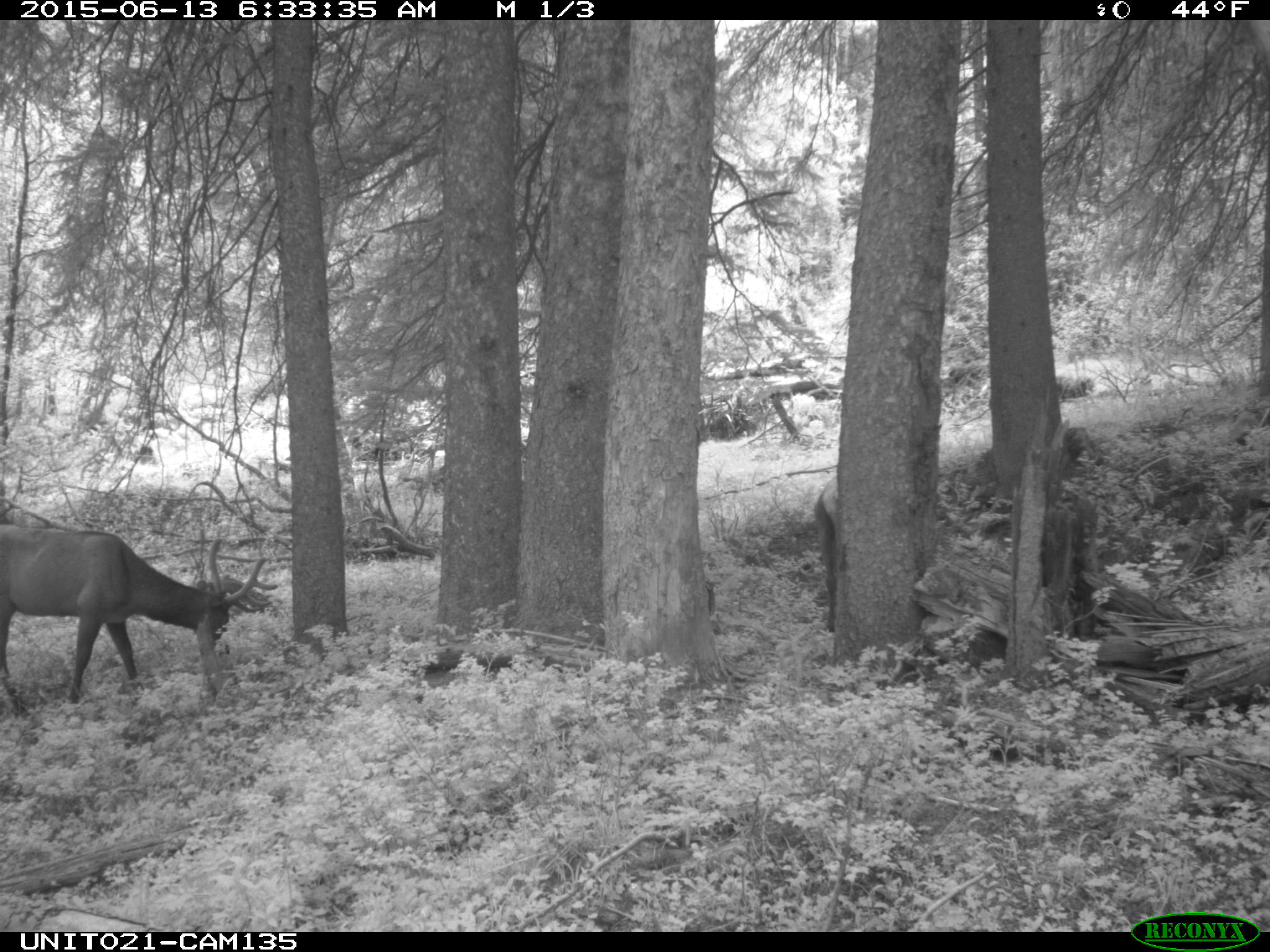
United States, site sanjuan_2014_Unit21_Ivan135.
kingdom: Animalia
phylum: Chordata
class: Mammalia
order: Artiodactyla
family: Cervidae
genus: Cervus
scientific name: Cervus elaphus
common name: red deer